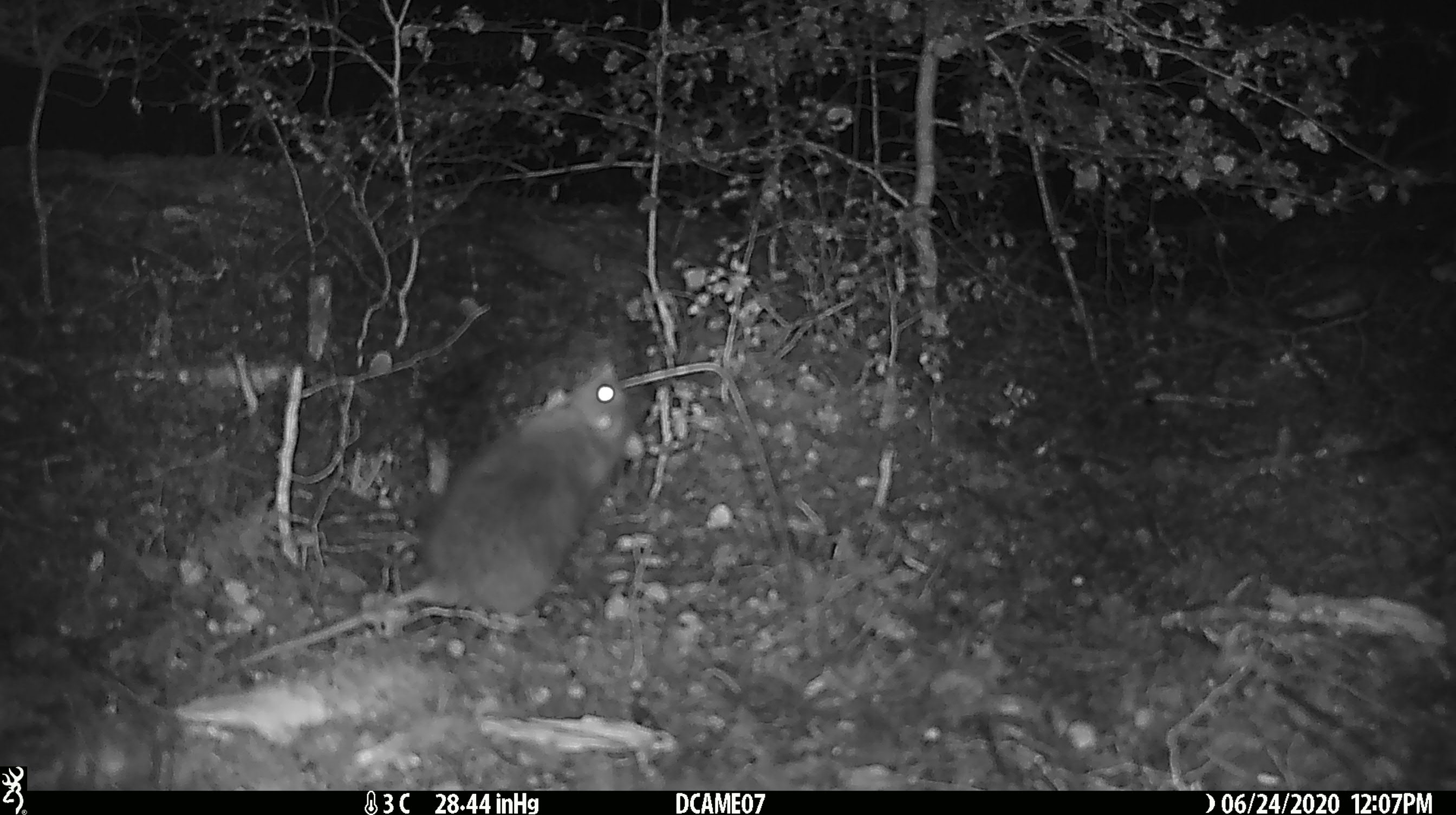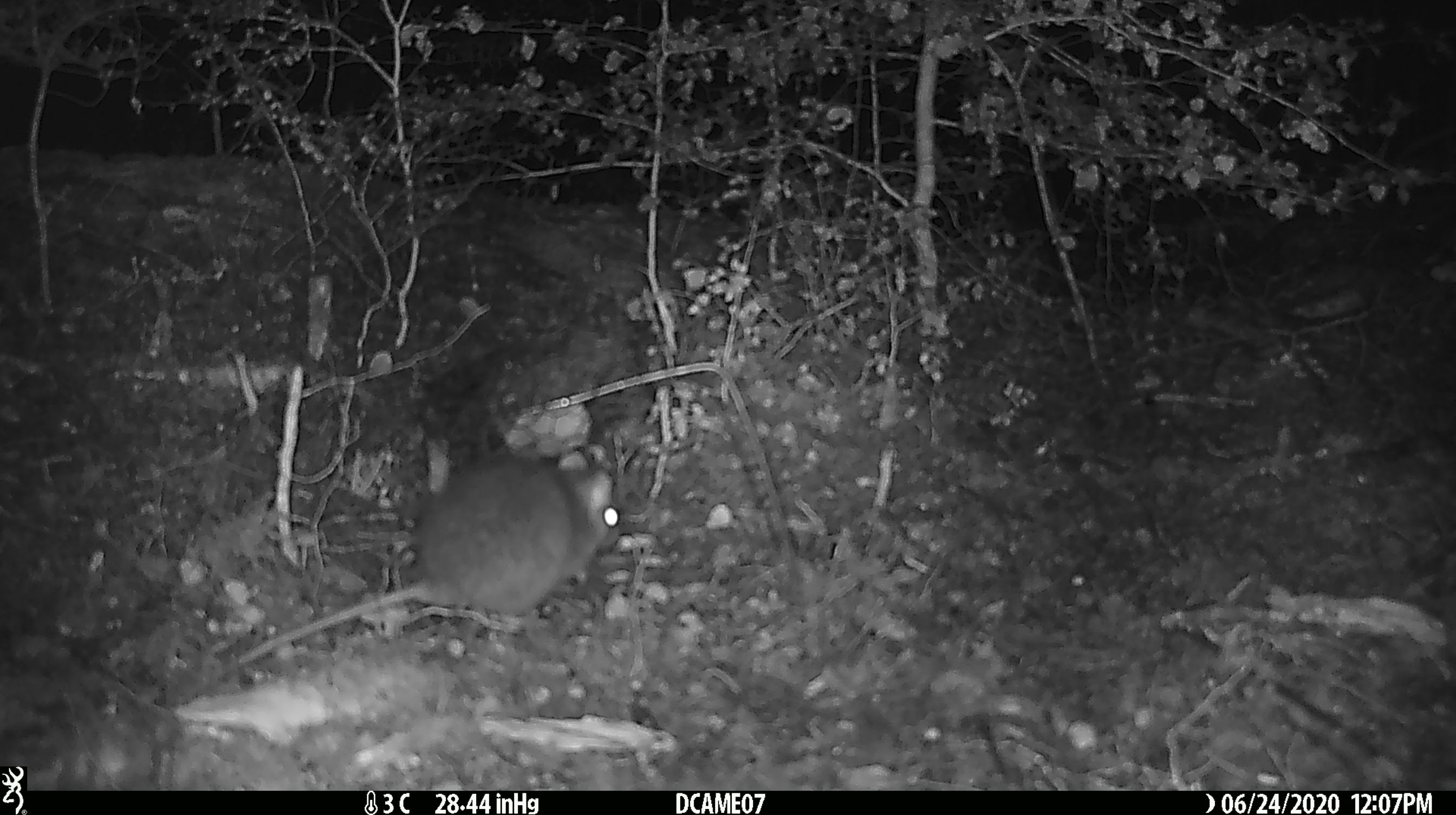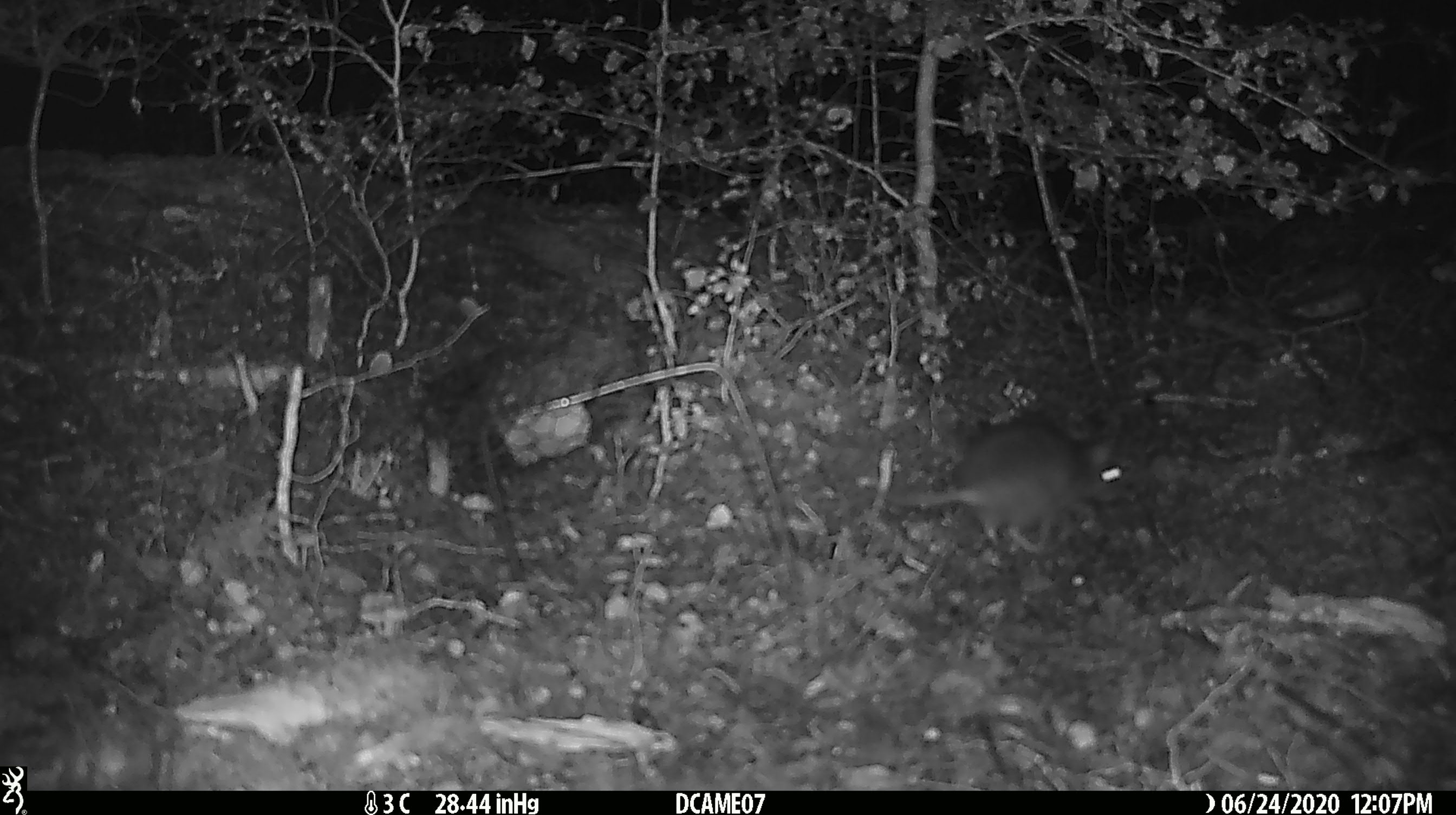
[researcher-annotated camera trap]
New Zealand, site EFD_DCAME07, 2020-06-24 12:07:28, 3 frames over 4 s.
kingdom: Animalia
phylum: Chordata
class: Mammalia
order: Rodentia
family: Muridae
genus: Rattus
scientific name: Rattus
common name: rat